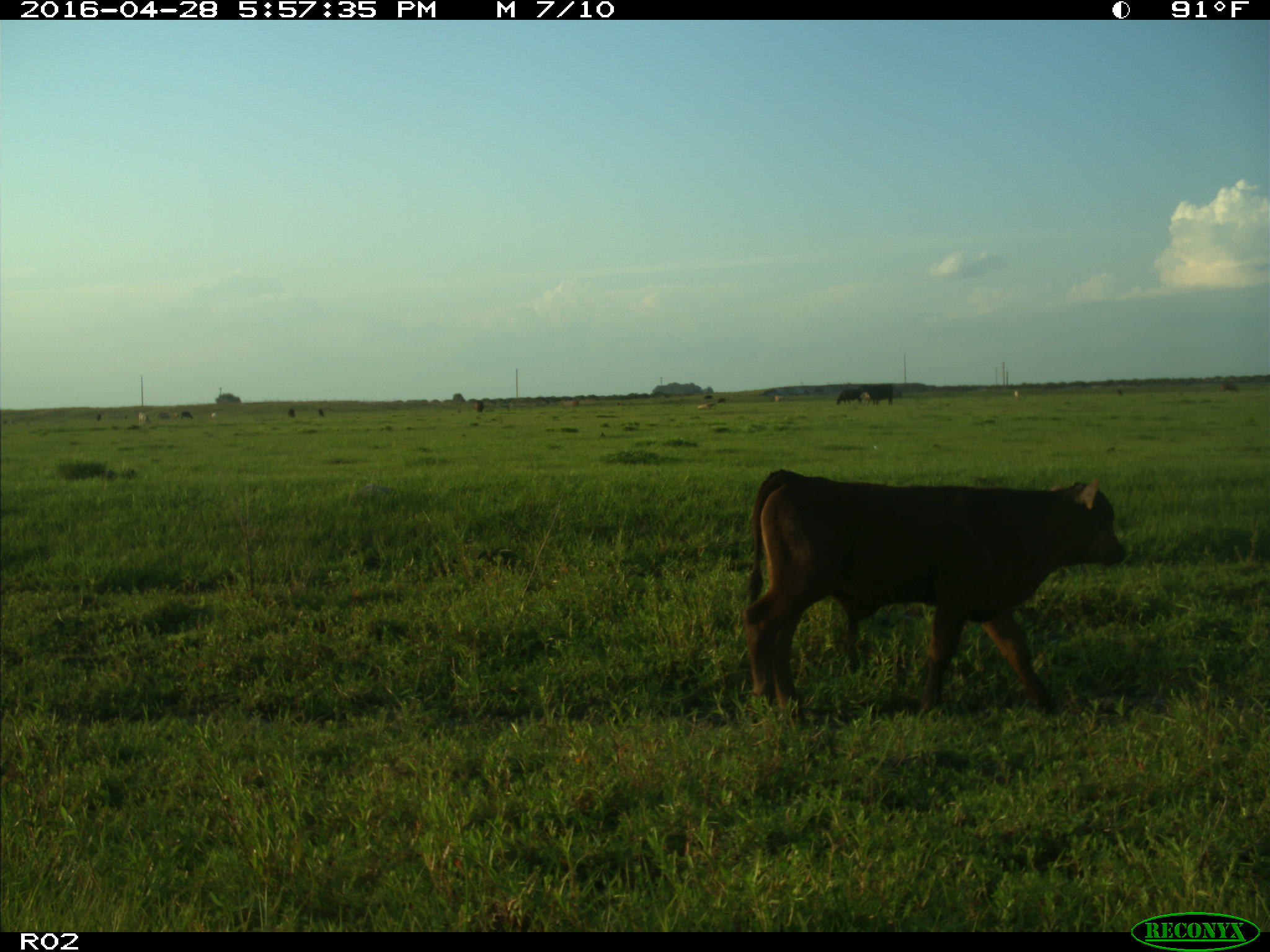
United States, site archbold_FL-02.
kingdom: Animalia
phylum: Chordata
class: Mammalia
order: Artiodactyla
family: Bovidae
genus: Bos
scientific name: Bos taurus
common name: domestic cow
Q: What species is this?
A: Bos taurus (domestic cow).